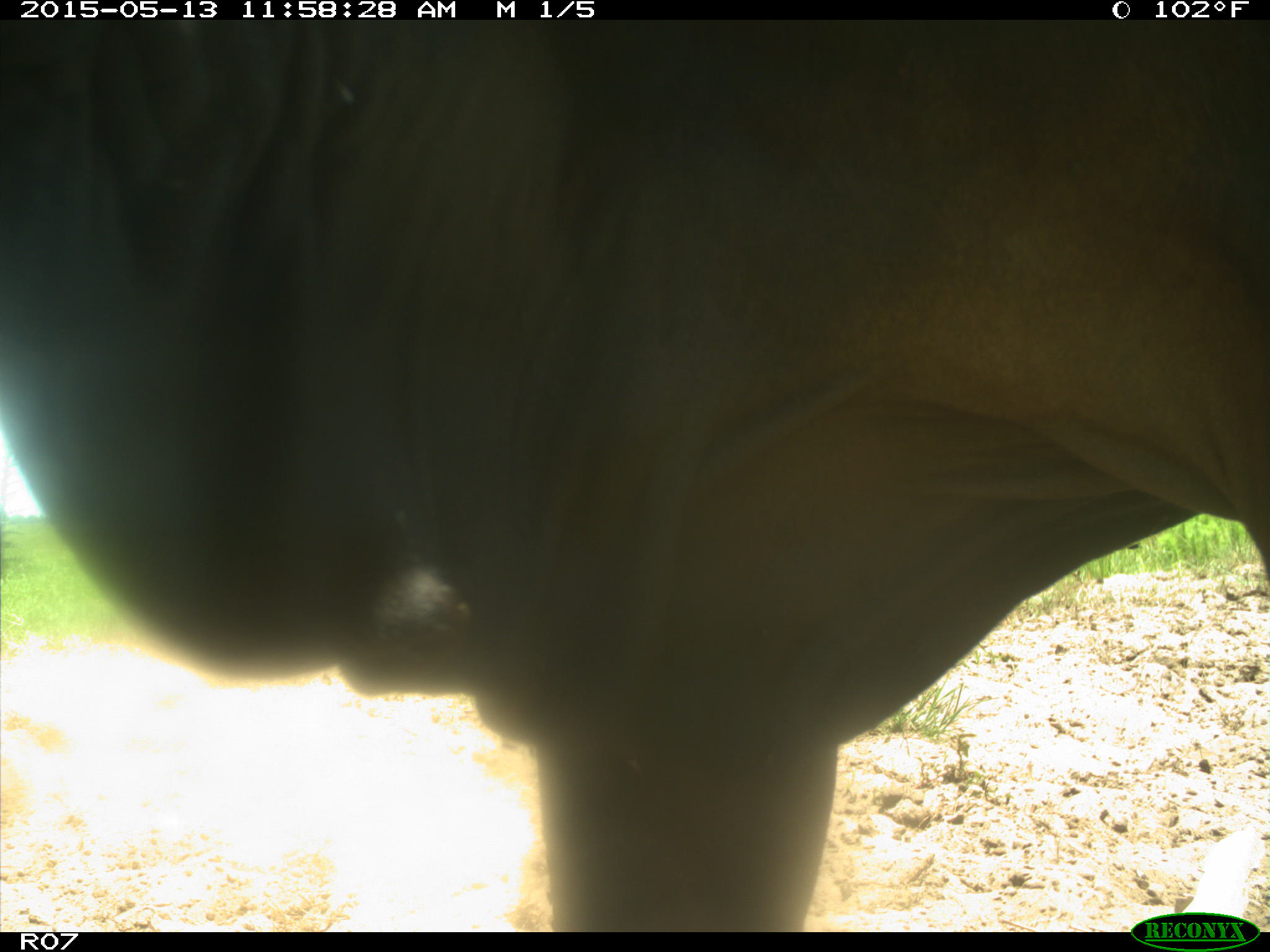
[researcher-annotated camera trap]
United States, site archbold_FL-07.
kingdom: Animalia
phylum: Chordata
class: Mammalia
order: Artiodactyla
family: Bovidae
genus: Bos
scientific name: Bos taurus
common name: domestic cow